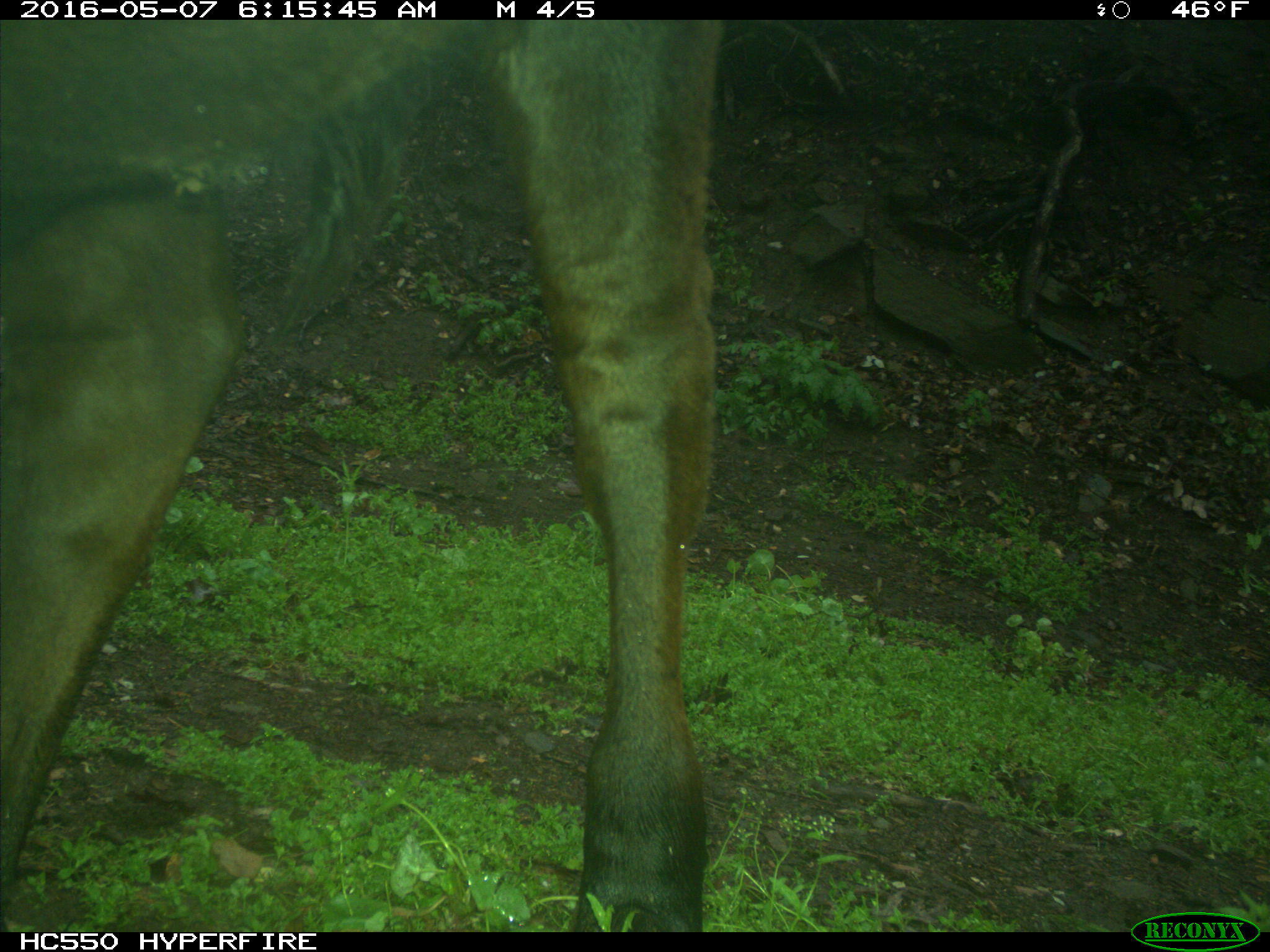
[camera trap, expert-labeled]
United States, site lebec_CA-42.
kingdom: Animalia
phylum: Chordata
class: Mammalia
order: Artiodactyla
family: Bovidae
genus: Bos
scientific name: Bos taurus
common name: domestic cow